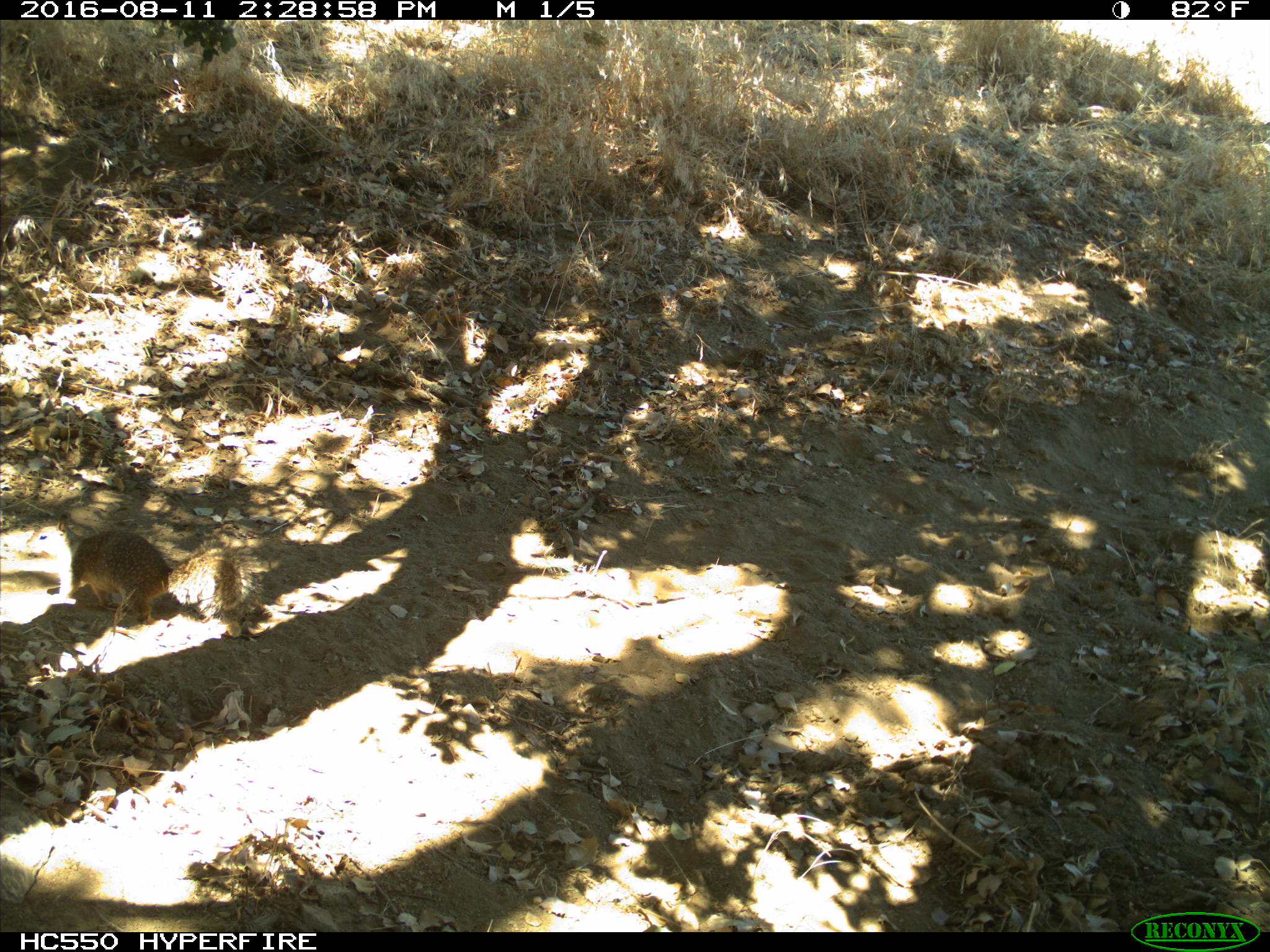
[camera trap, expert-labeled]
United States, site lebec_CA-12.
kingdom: Animalia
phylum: Chordata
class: Mammalia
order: Rodentia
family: Sciuridae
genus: Otospermophilus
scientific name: Otospermophilus beecheyi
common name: california ground squirrel